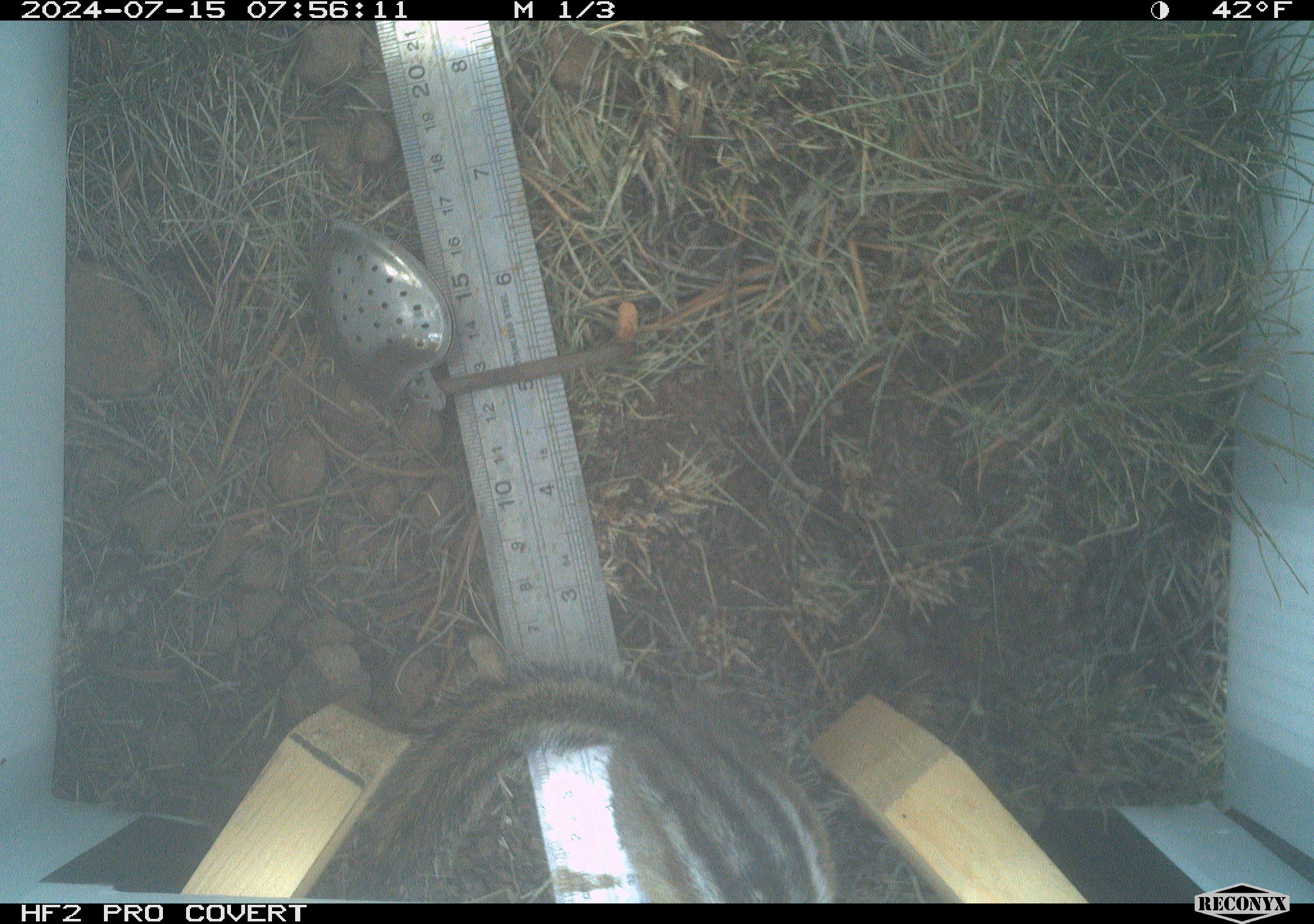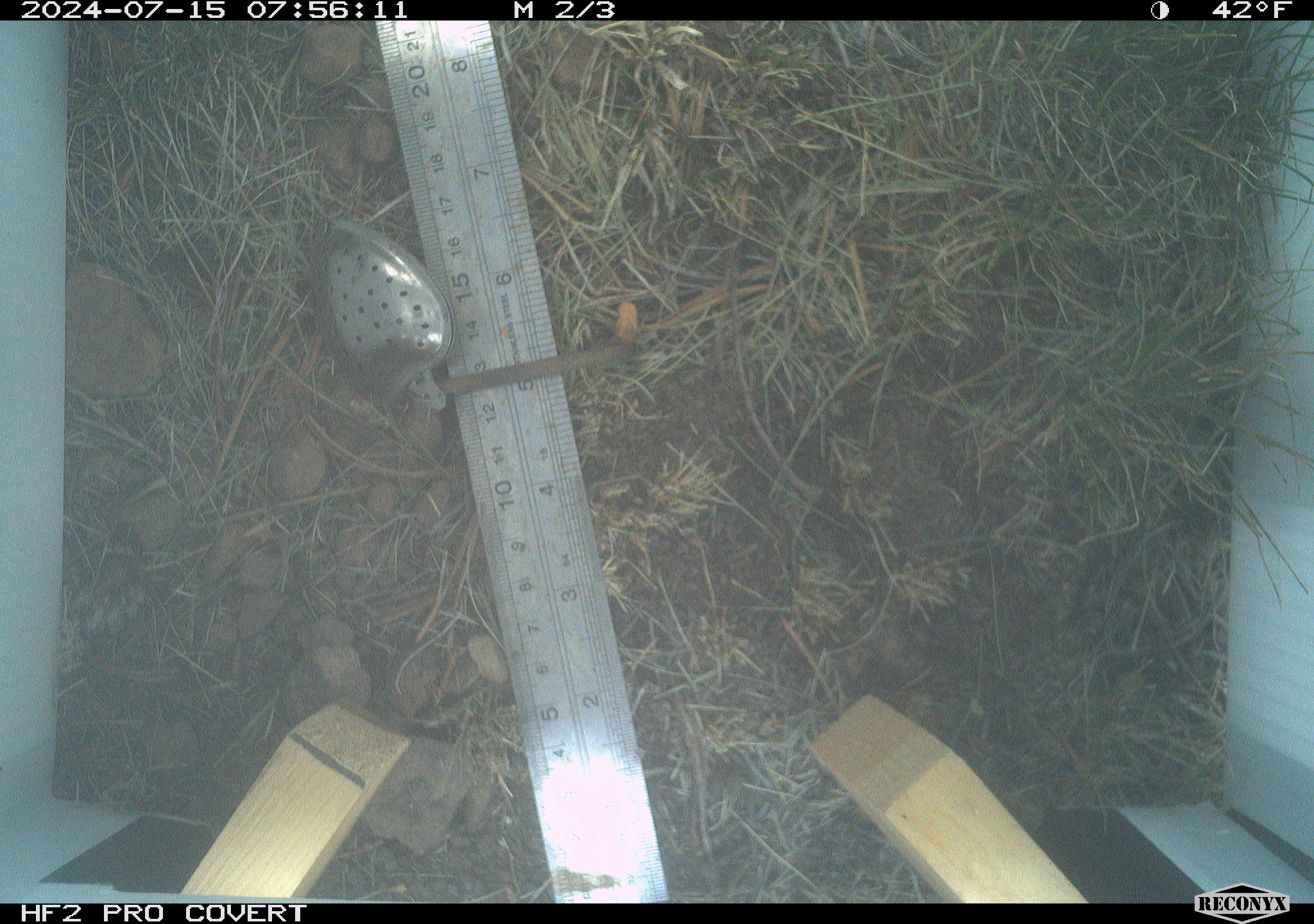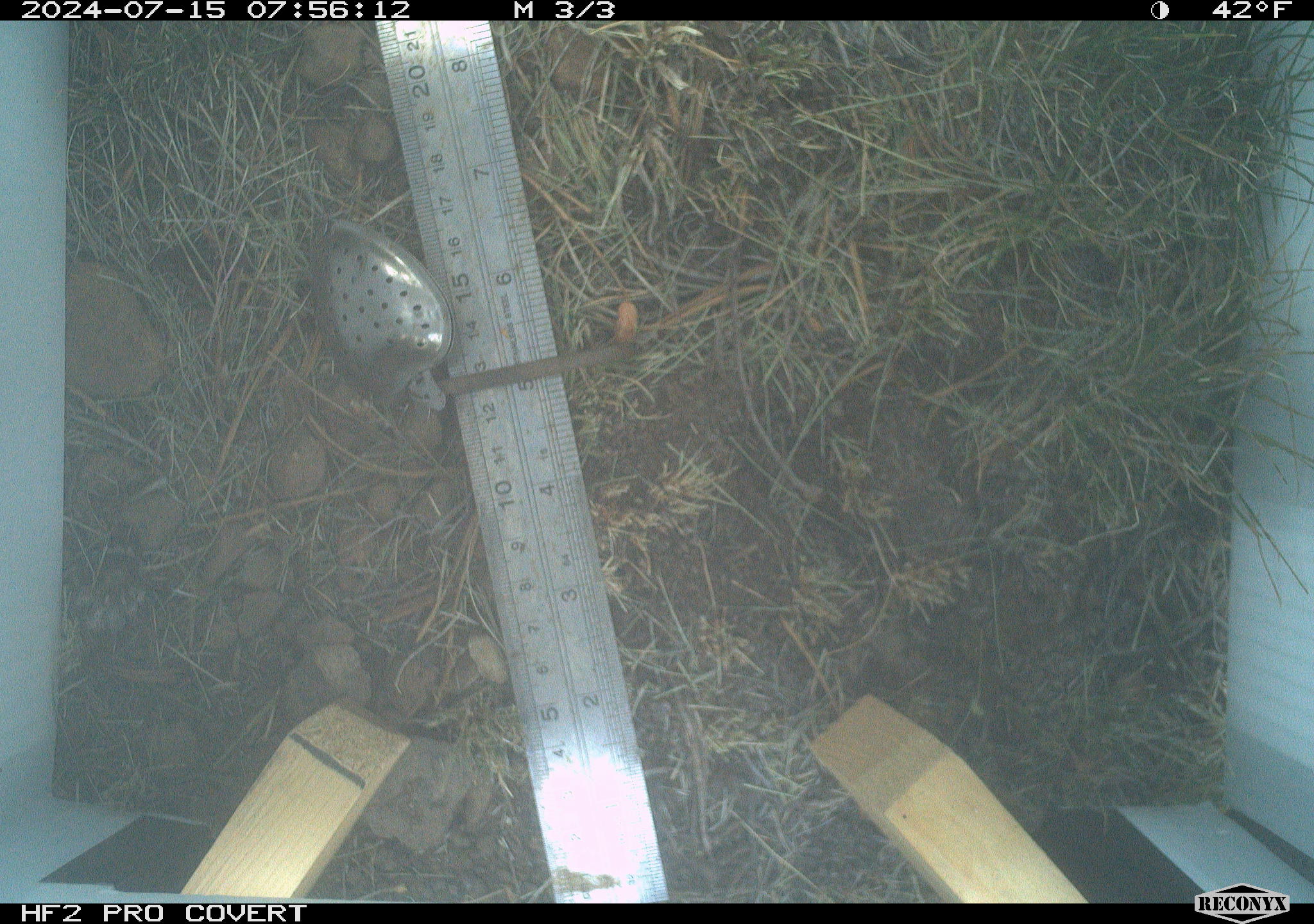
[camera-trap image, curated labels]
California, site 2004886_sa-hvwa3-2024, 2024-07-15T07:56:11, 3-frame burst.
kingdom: Animalia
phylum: Chordata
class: Mammalia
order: Rodentia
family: Sciuridae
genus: Neotamias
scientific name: Neotamias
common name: western chipmunks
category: neotamias species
Neotamias species (western chipmunks) (Neotamias).